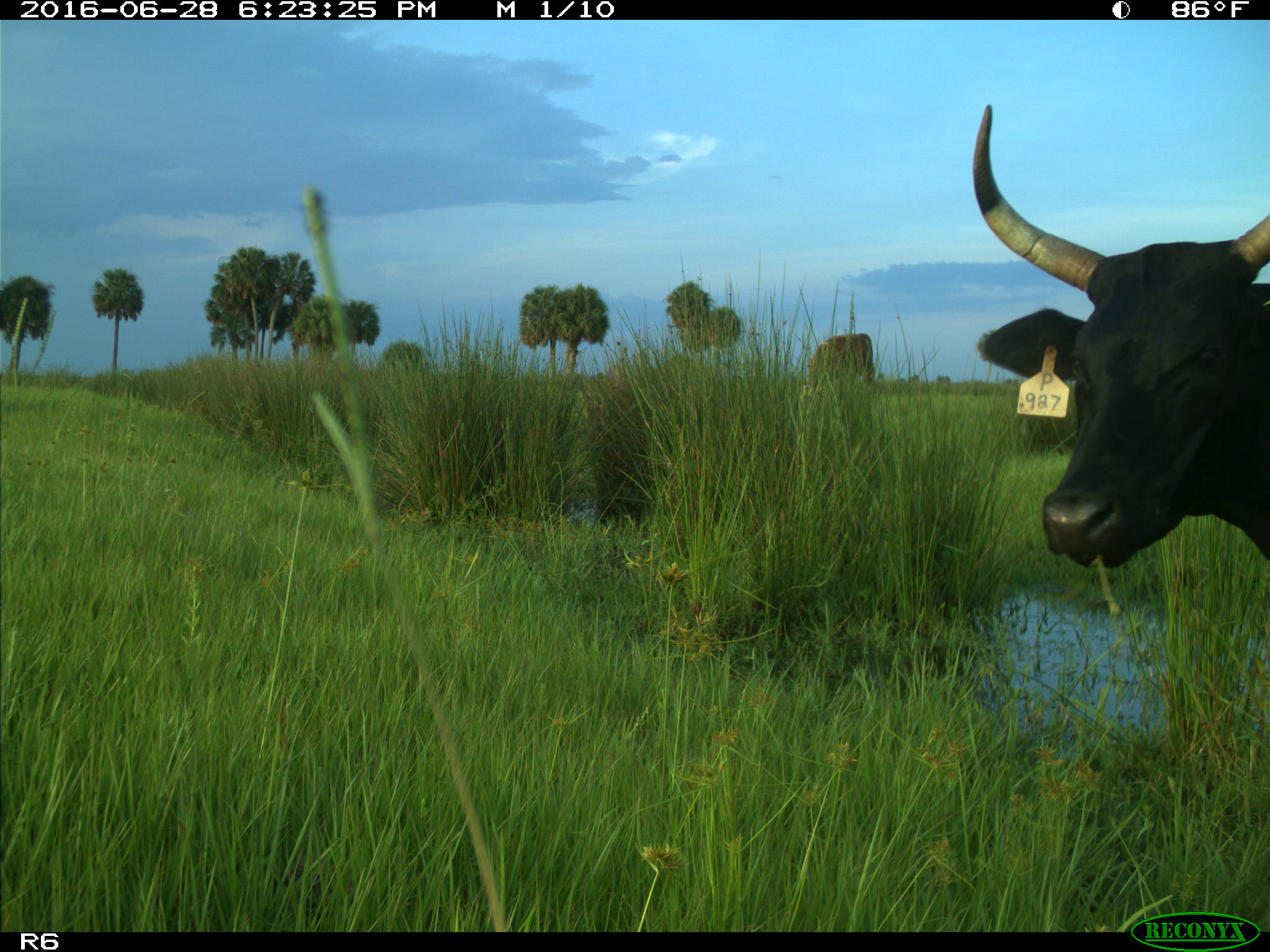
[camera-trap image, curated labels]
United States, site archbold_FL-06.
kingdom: Animalia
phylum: Chordata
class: Mammalia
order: Artiodactyla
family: Bovidae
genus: Bos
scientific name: Bos taurus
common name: domestic cow